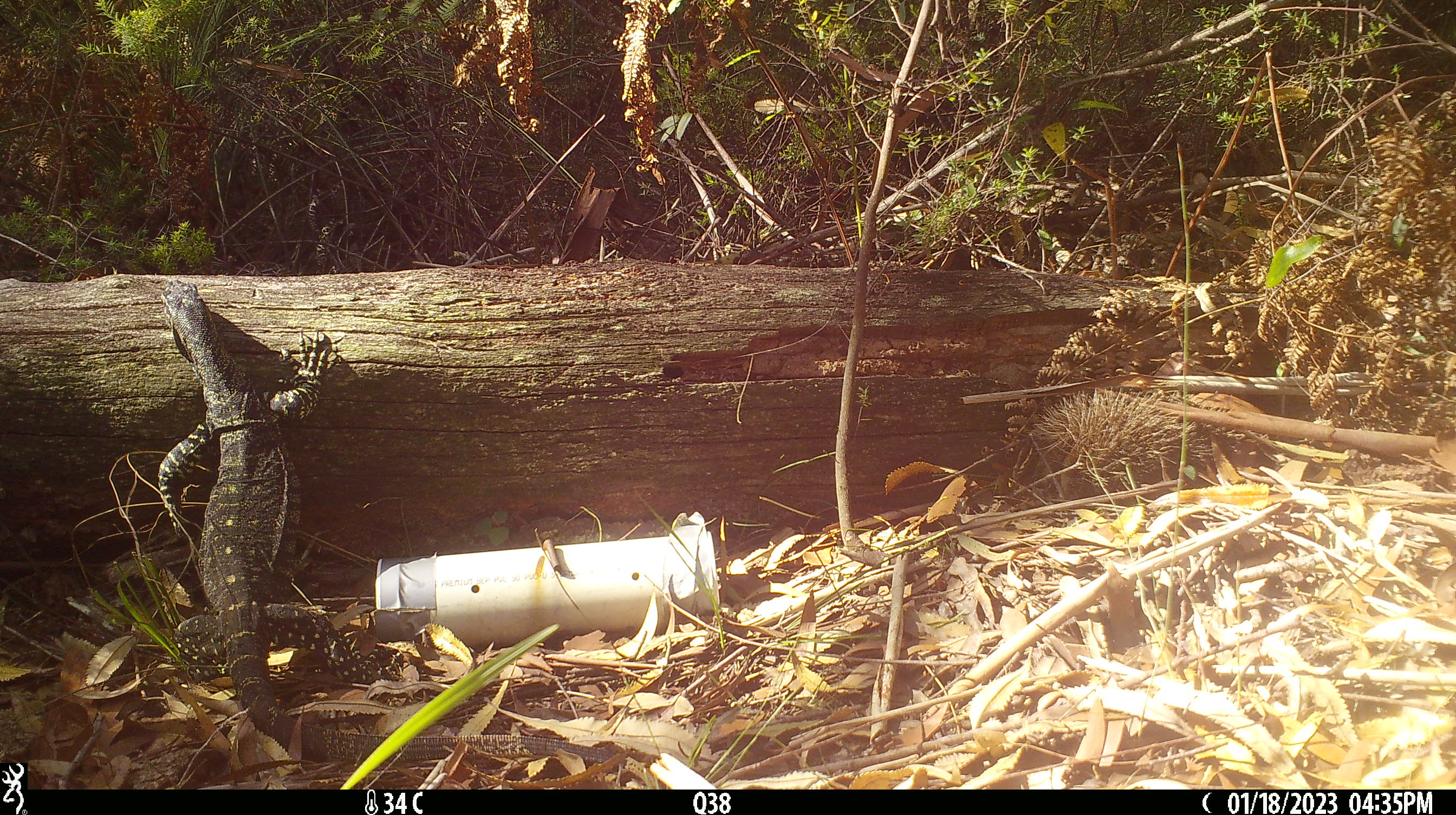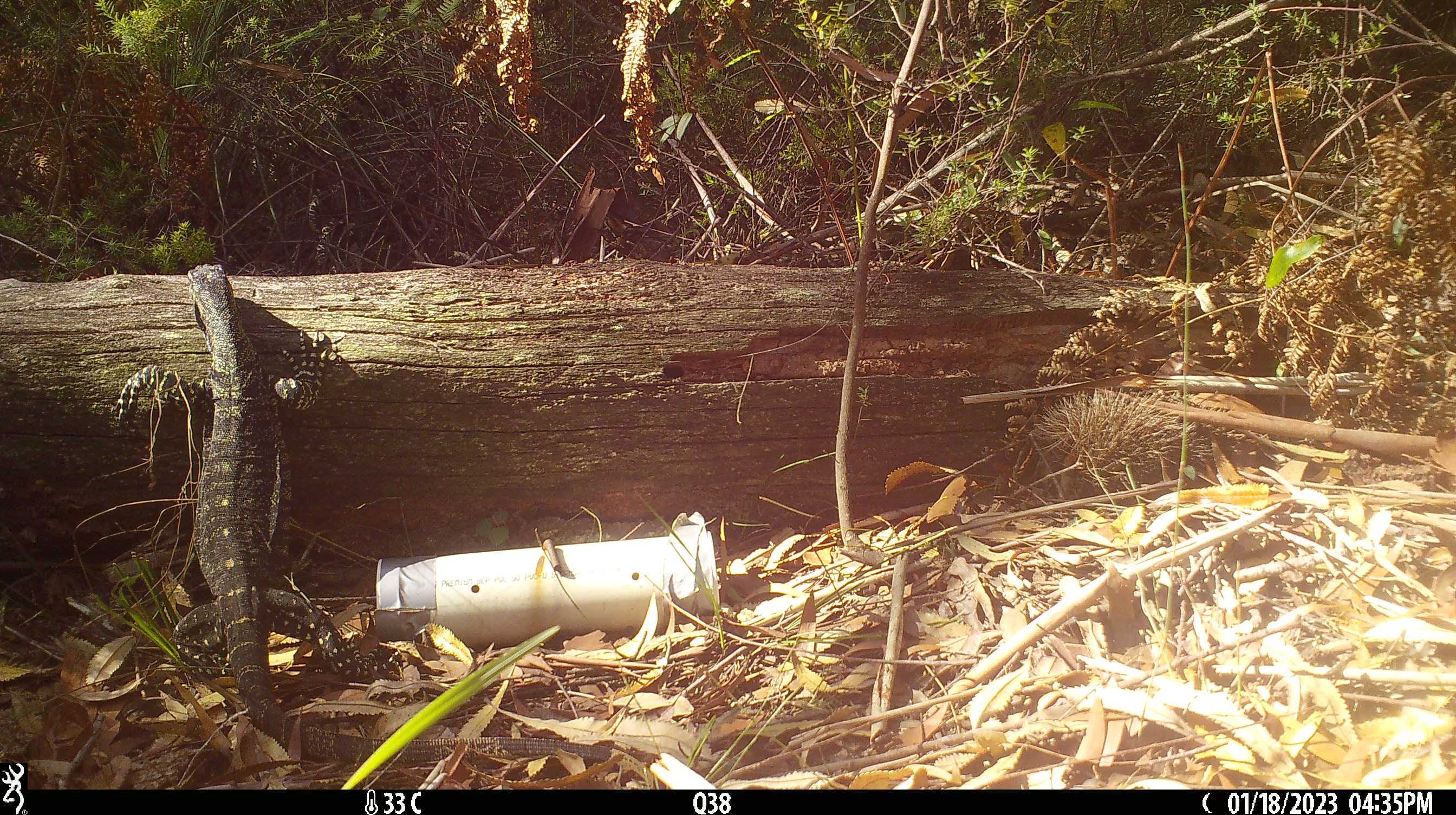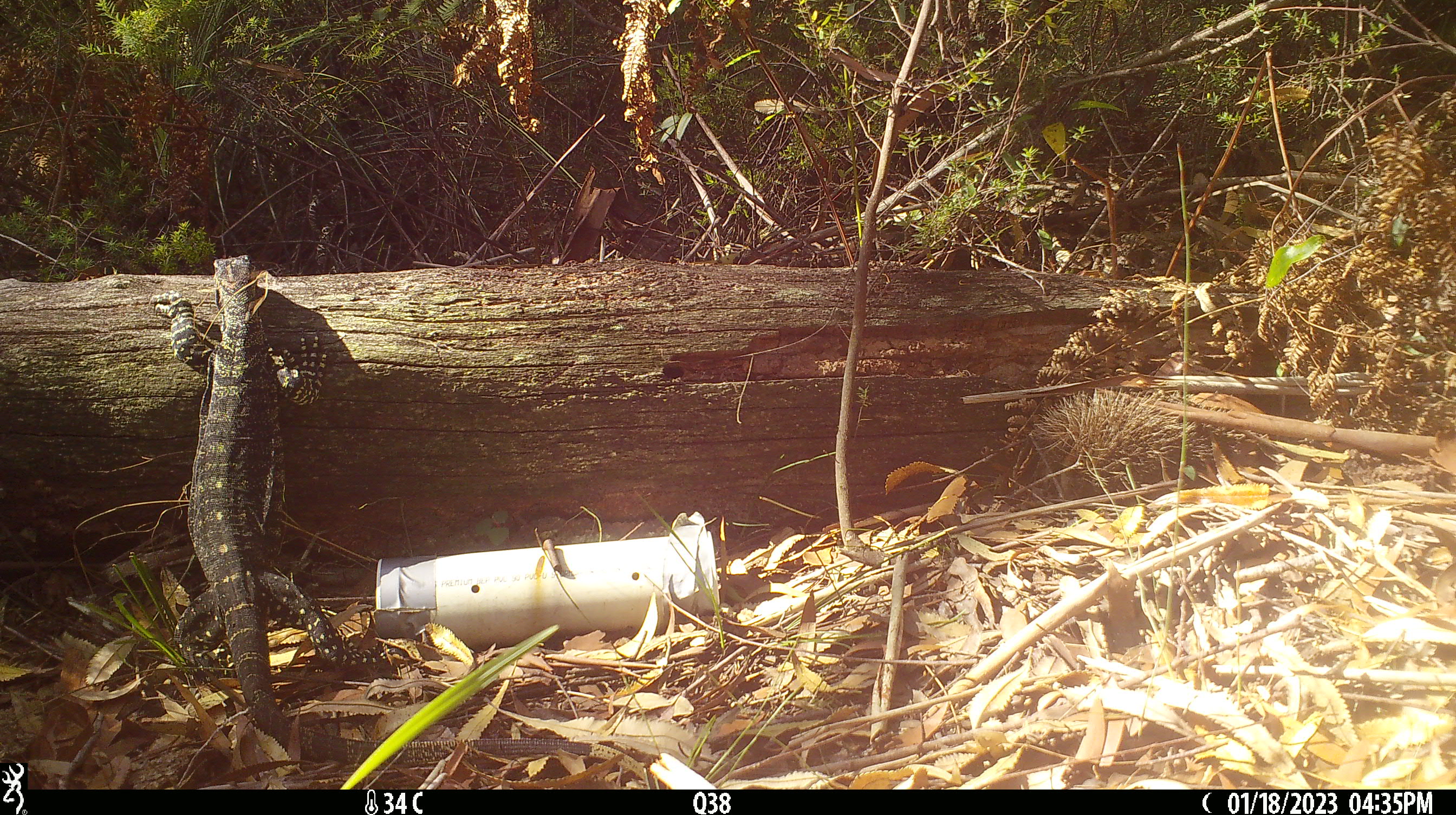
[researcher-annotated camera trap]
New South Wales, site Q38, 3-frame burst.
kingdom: Animalia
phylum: Chordata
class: Reptilia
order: Squamata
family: Varanidae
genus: Varanus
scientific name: Varanus varius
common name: lace monitor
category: goanna